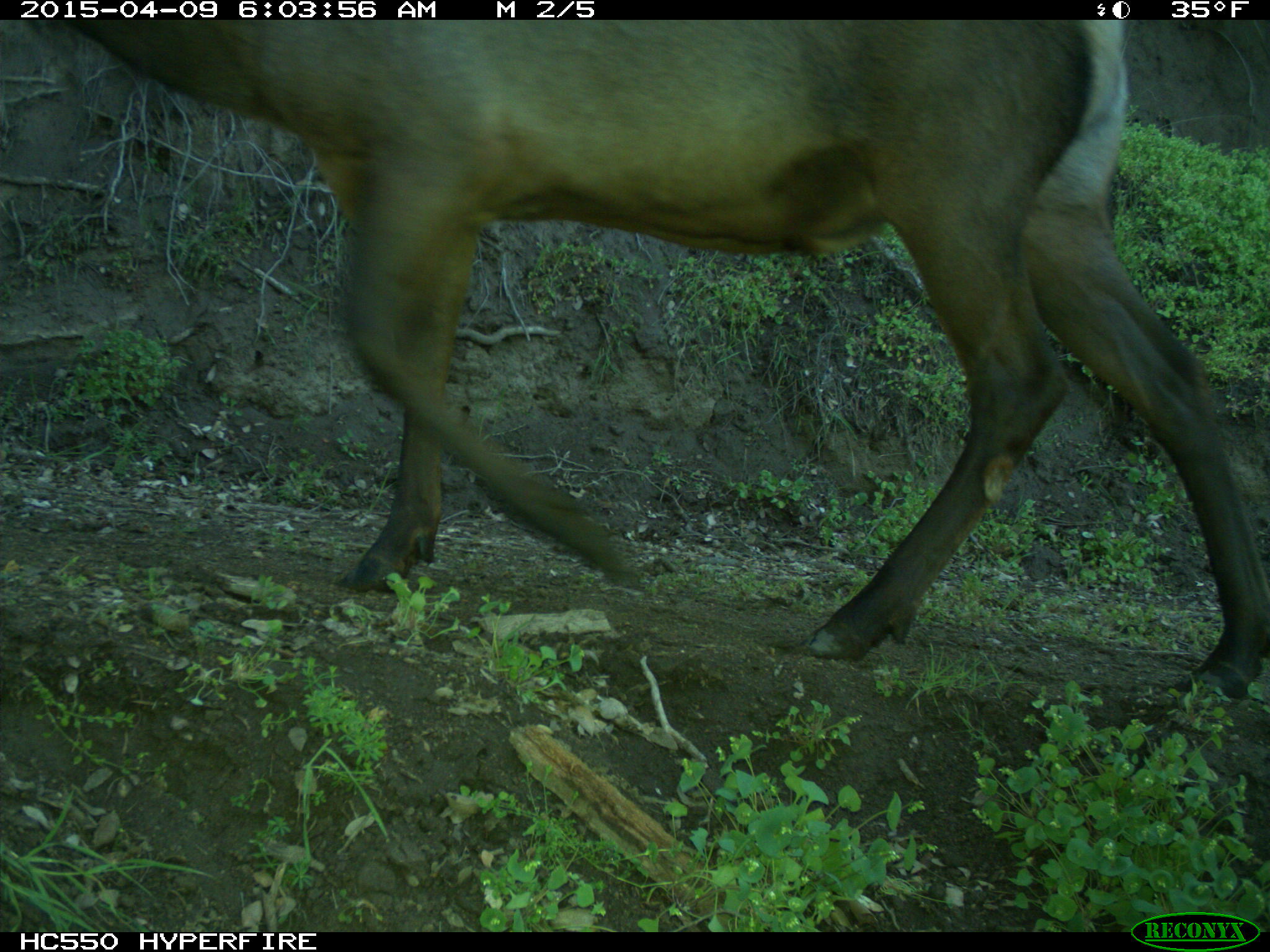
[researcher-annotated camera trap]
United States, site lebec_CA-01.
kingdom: Animalia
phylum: Chordata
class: Mammalia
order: Artiodactyla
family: Cervidae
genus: Cervus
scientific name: Cervus canadensis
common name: elk